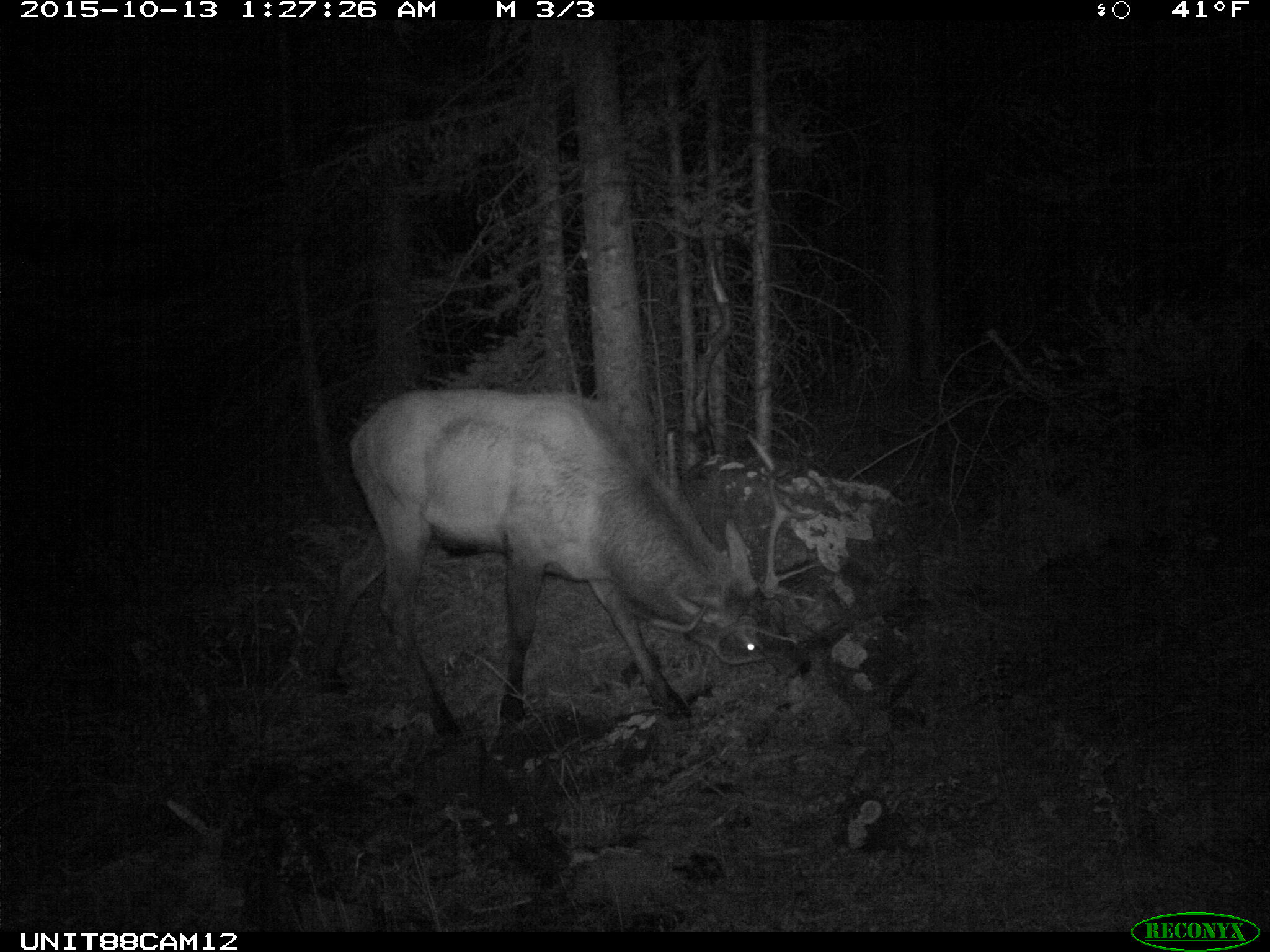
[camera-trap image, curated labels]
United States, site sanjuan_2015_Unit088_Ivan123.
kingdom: Animalia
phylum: Chordata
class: Mammalia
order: Artiodactyla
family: Cervidae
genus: Cervus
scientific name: Cervus elaphus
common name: red deer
Cervus elaphus (red deer).